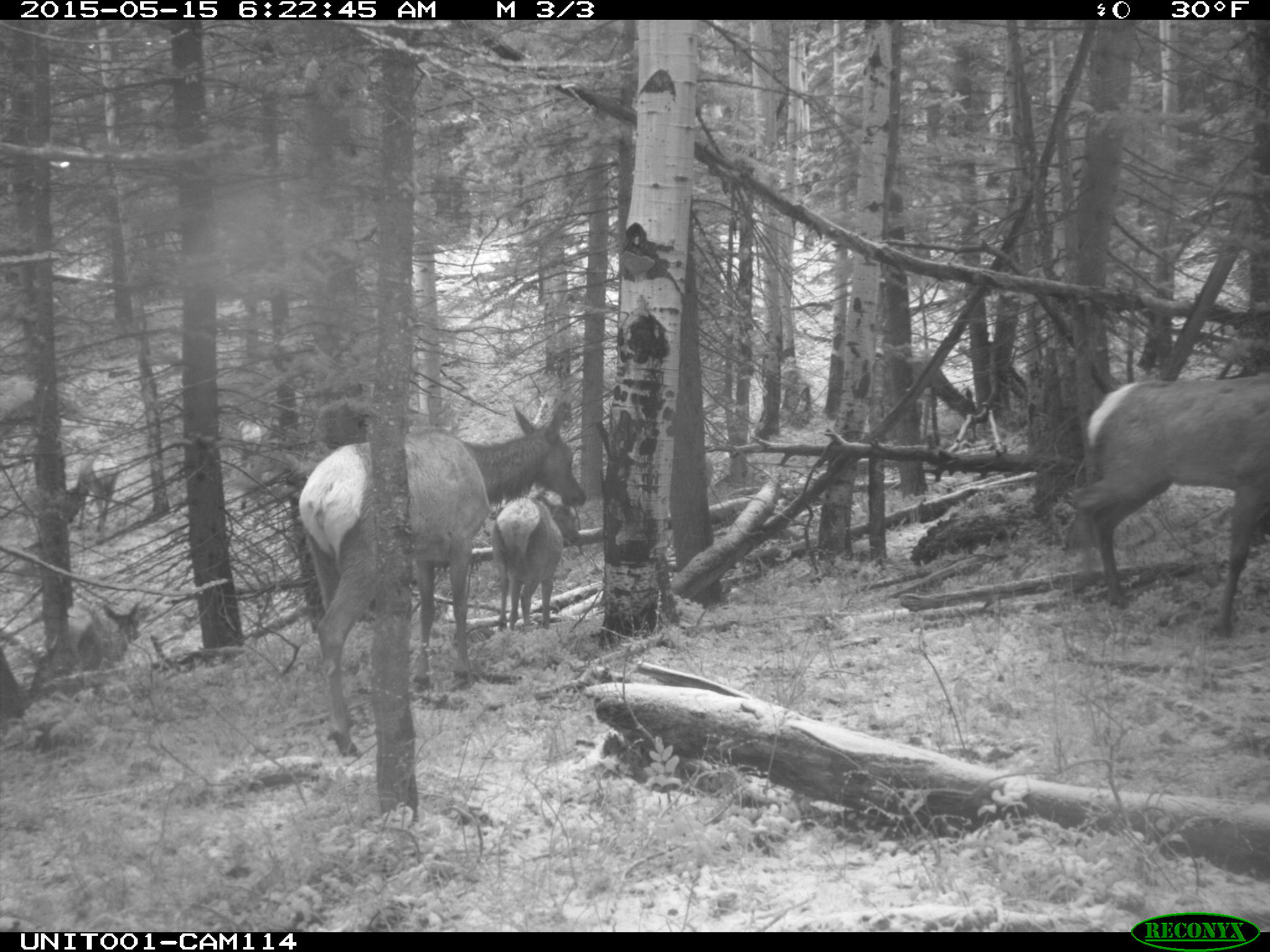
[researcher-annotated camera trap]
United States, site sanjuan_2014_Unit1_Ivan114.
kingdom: Animalia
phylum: Chordata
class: Mammalia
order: Artiodactyla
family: Cervidae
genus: Cervus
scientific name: Cervus elaphus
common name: red deer